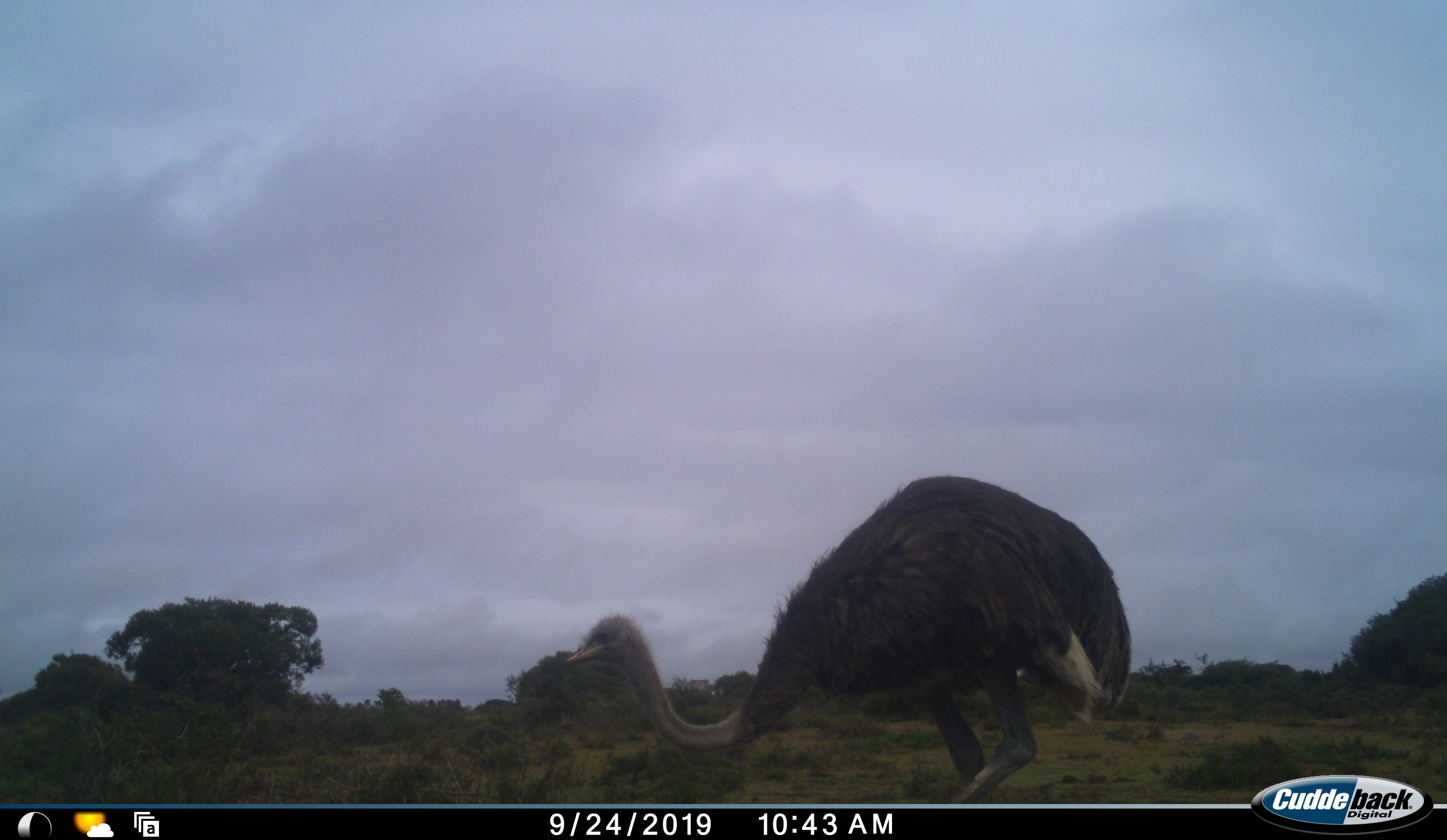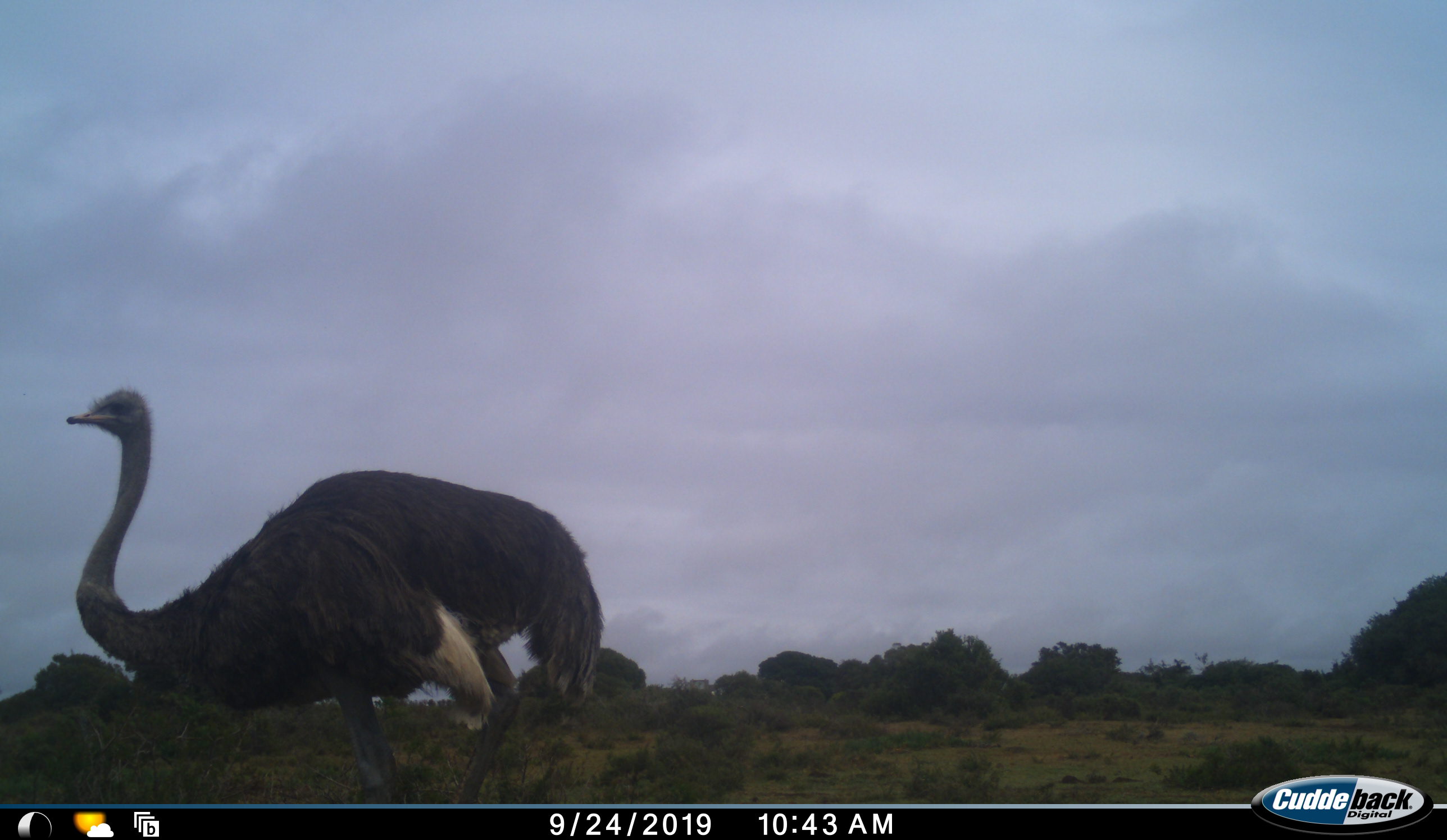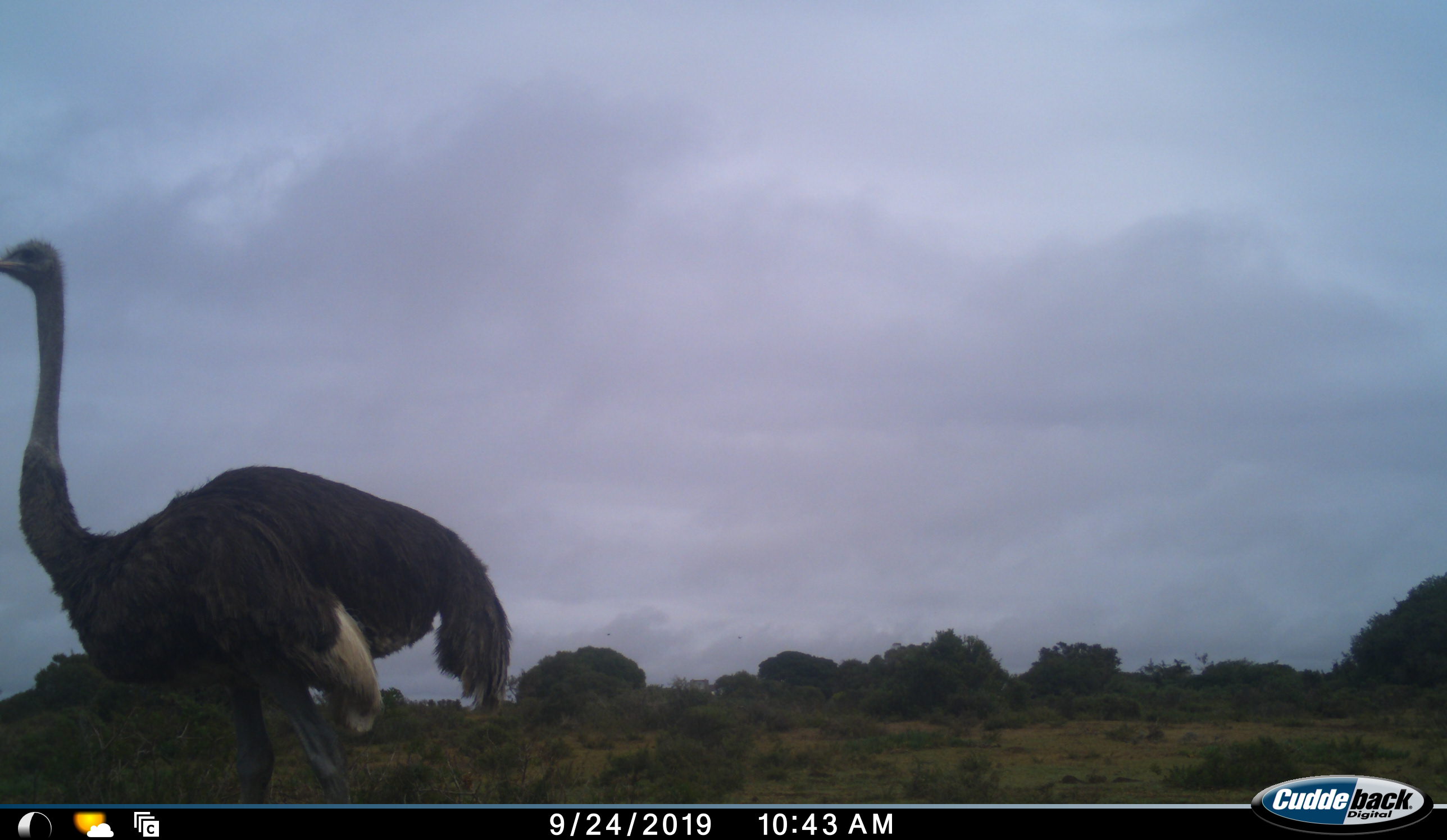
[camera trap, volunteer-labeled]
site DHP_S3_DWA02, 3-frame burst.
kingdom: Animalia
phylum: Chordata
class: Aves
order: Struthioniformes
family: Struthionidae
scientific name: Struthionidae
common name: ostrich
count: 1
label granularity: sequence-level